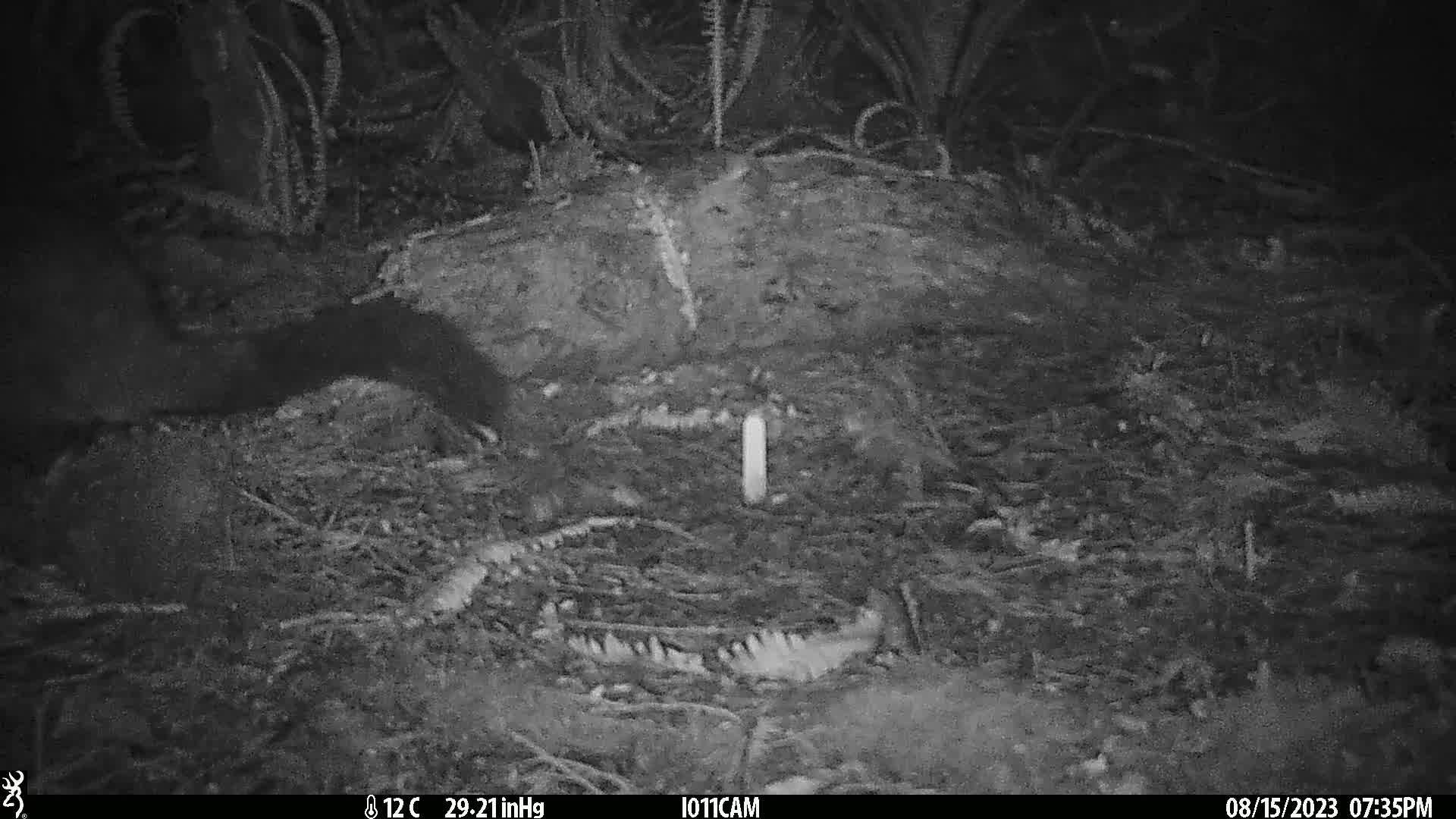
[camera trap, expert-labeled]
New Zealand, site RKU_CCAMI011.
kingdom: Animalia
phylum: Chordata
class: Mammalia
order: Diprotodontia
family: Phalangeridae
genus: Trichosurus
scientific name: Trichosurus vulpecula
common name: common brushtail possum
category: possum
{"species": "possum (common brushtail possum) (Trichosurus vulpecula)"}